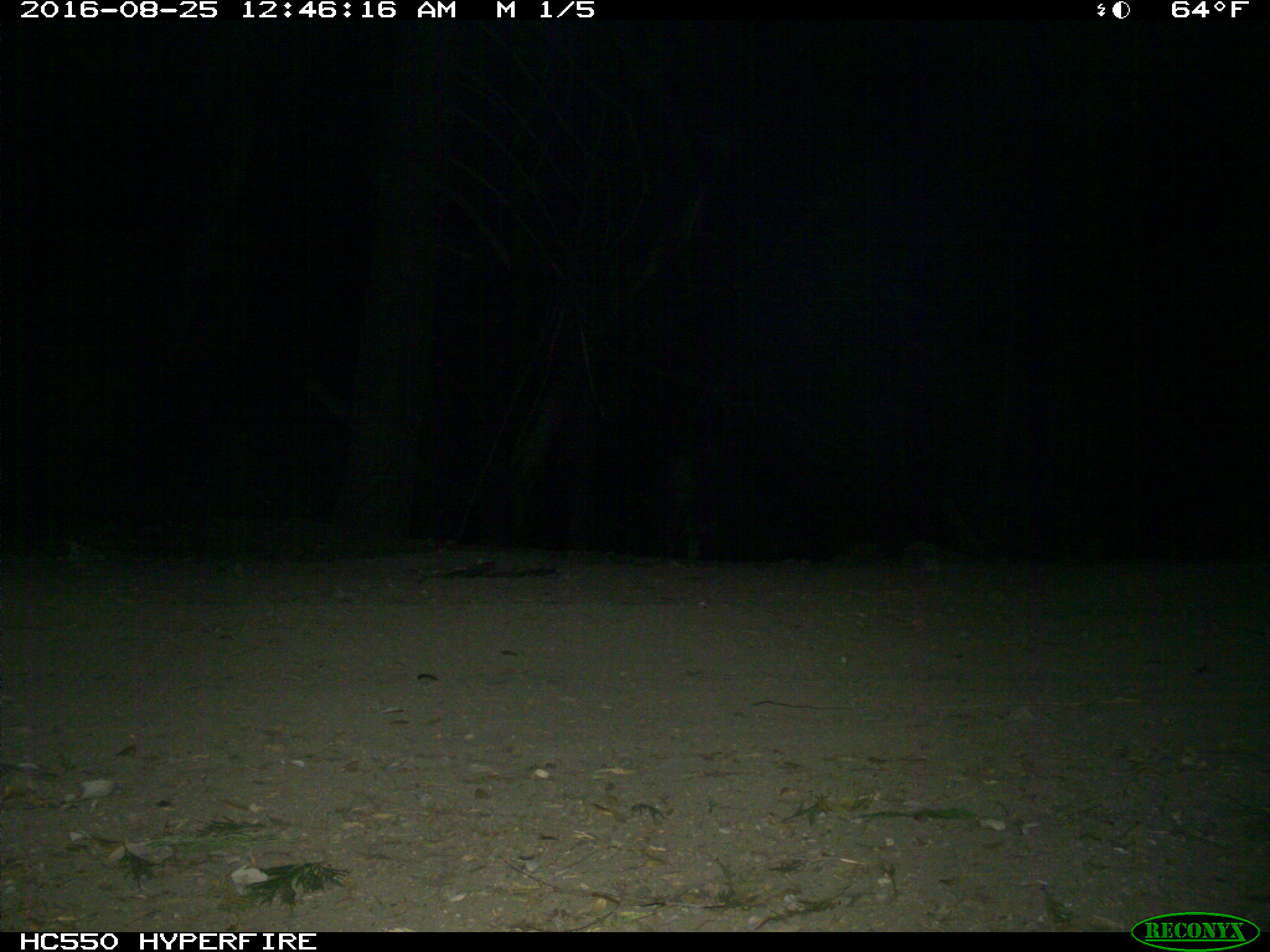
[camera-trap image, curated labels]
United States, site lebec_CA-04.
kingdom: Animalia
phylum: Chordata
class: Mammalia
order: Artiodactyla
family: Suidae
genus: Sus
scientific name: Sus scrofa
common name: wild boar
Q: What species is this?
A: Sus scrofa (wild boar).